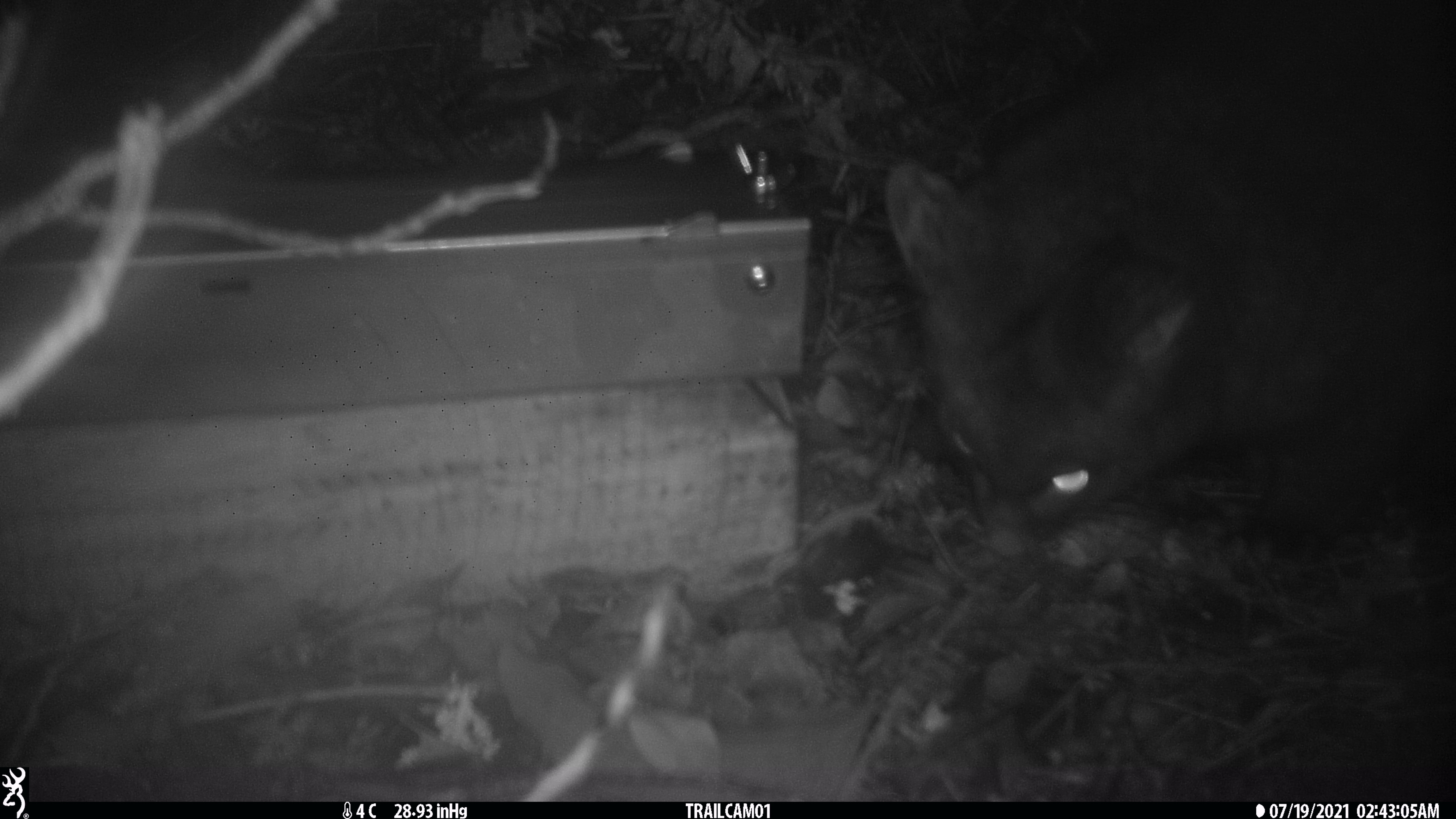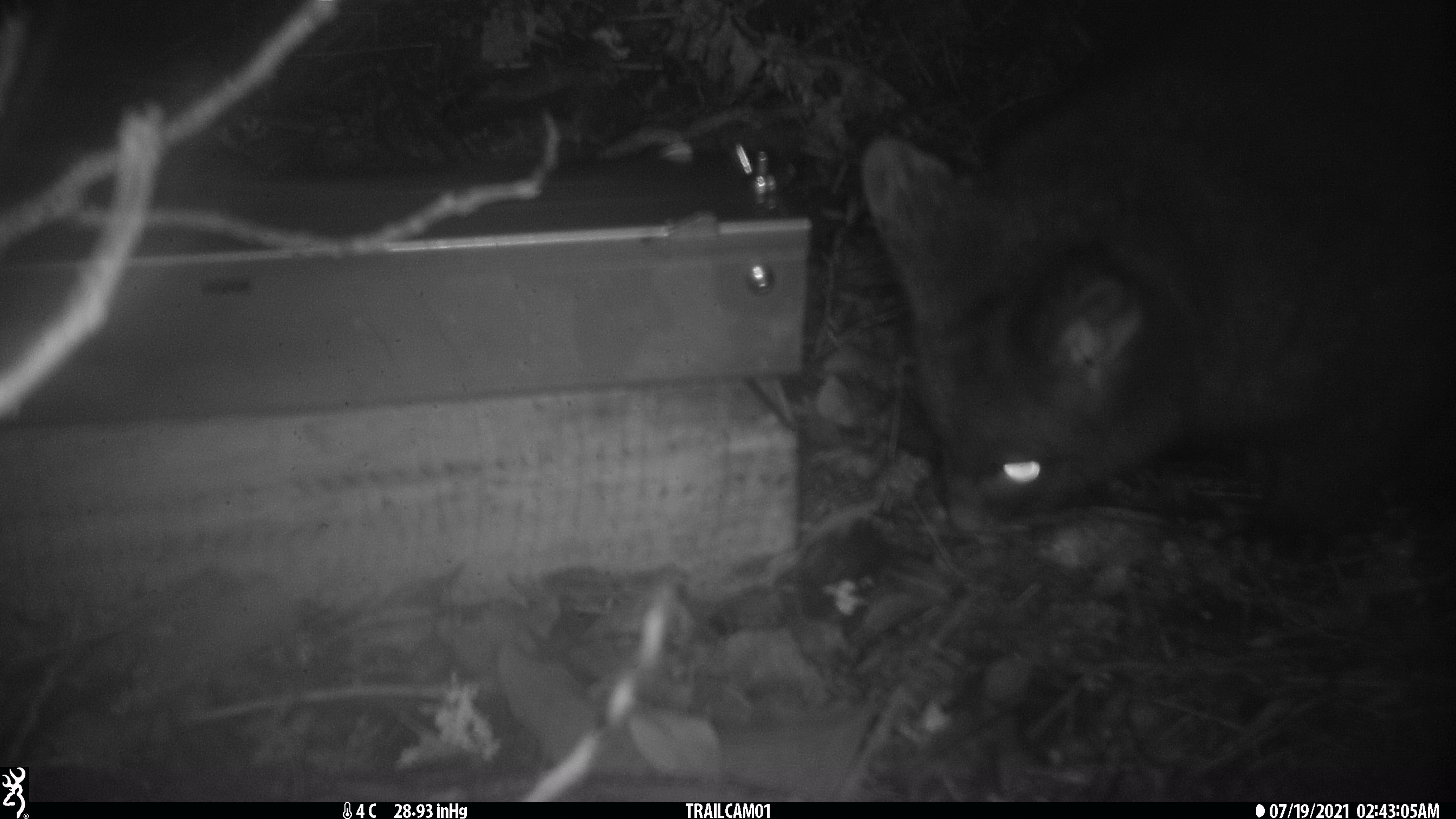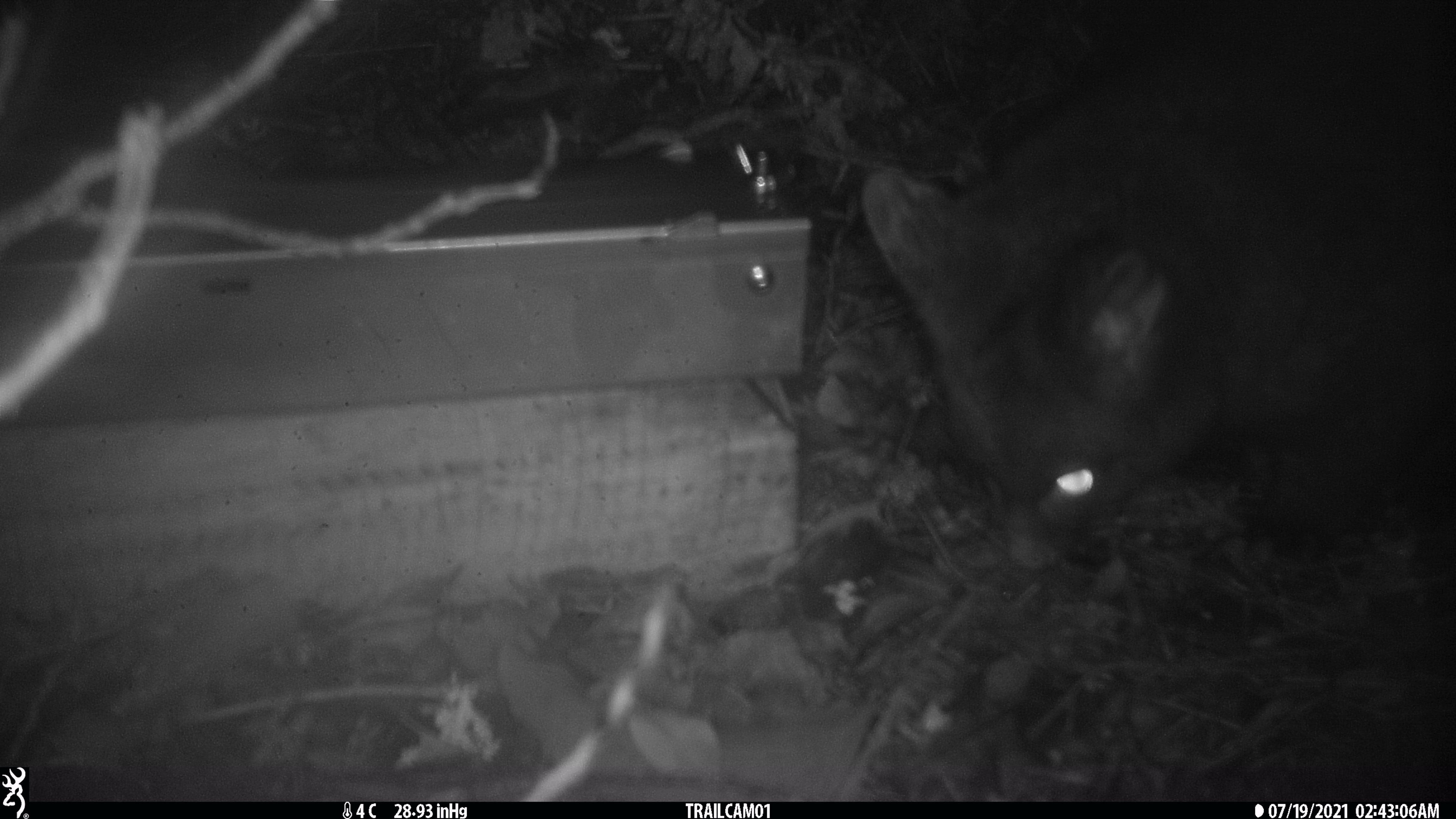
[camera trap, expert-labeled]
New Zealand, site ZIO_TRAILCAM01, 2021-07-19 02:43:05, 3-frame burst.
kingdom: Animalia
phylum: Chordata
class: Mammalia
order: Diprotodontia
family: Phalangeridae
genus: Trichosurus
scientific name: Trichosurus vulpecula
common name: common brushtail possum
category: possum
Possum (common brushtail possum) (Trichosurus vulpecula).